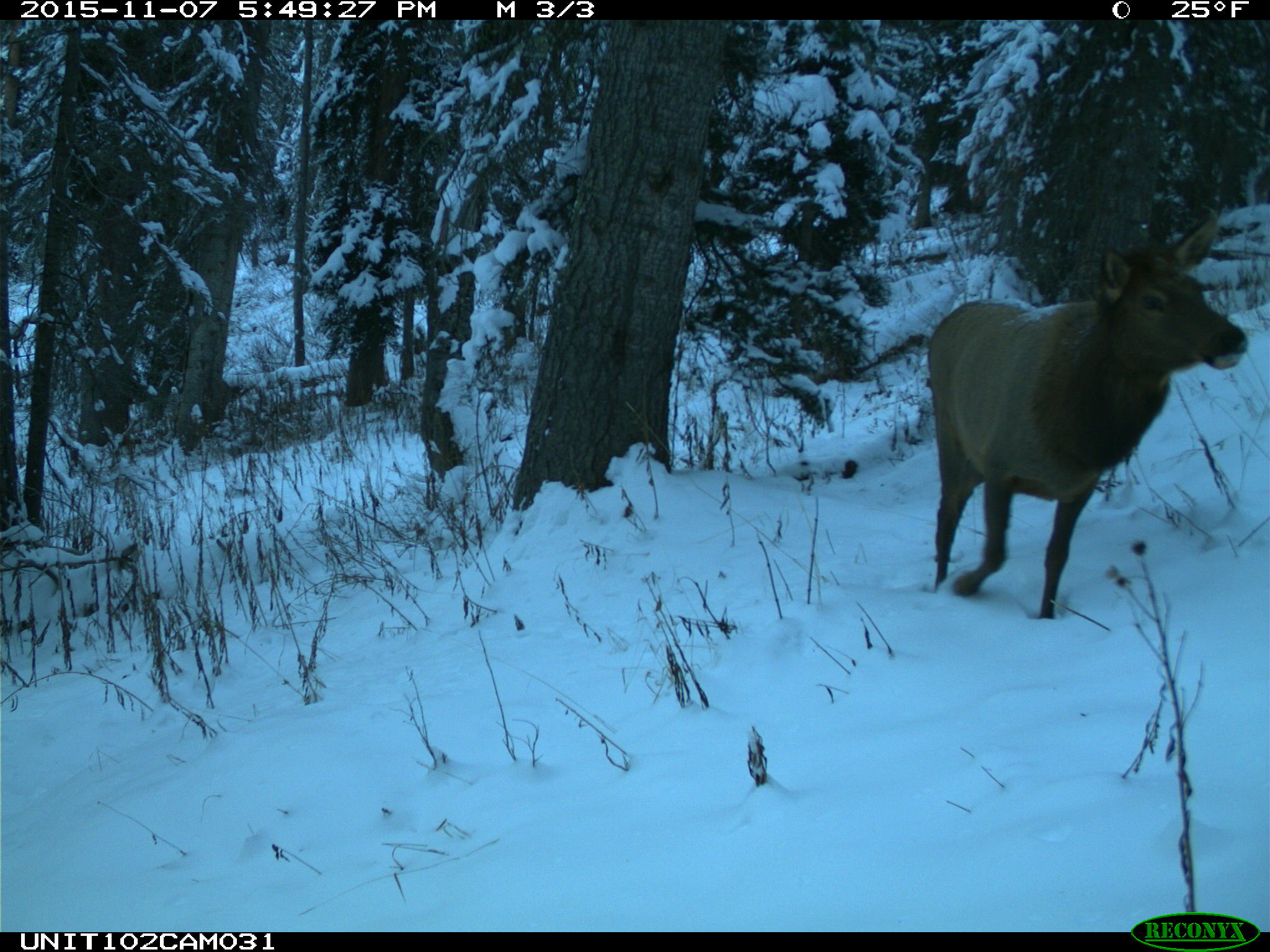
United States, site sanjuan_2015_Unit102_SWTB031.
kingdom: Animalia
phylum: Chordata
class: Mammalia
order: Artiodactyla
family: Cervidae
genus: Cervus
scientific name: Cervus elaphus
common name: red deer